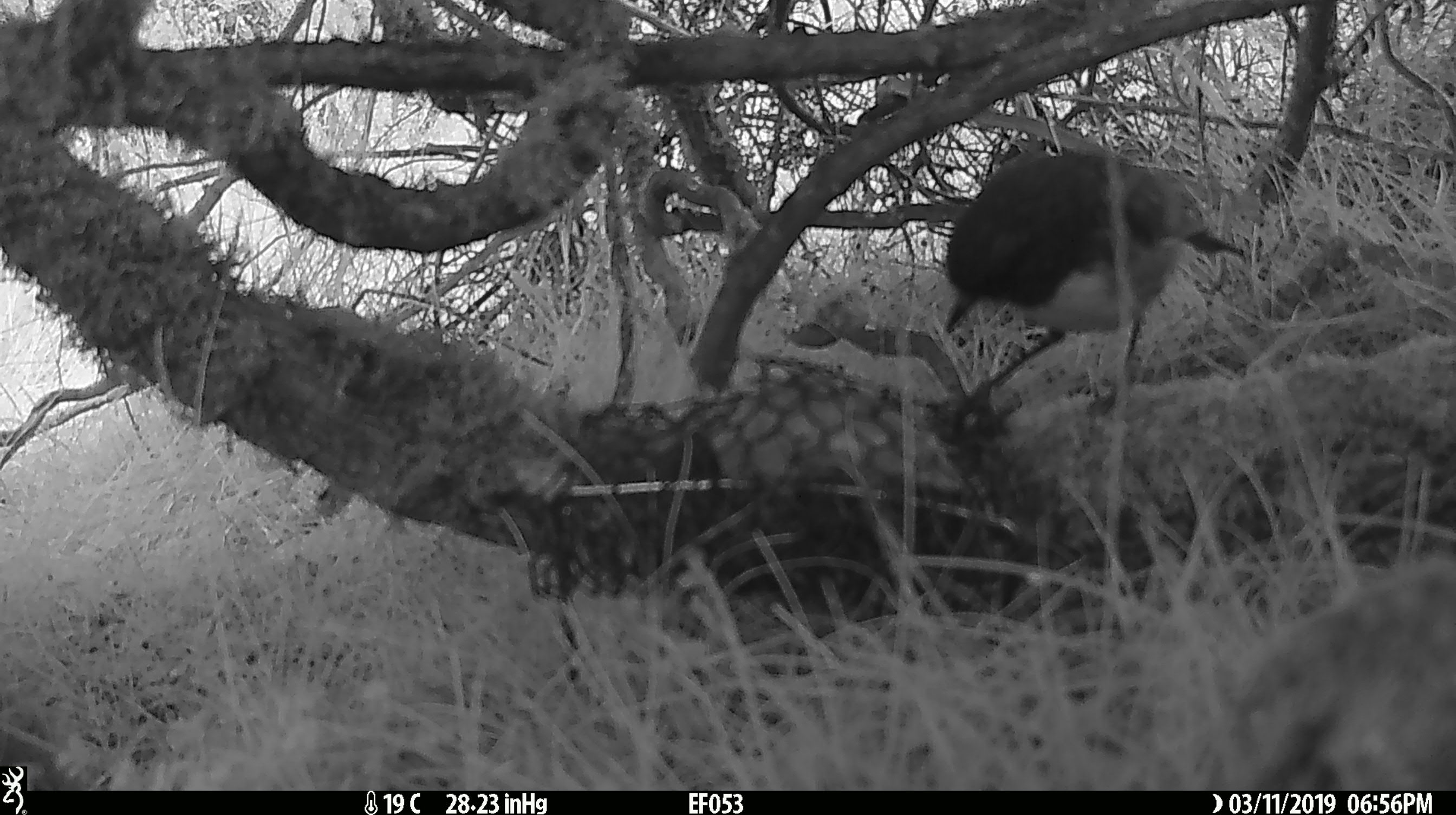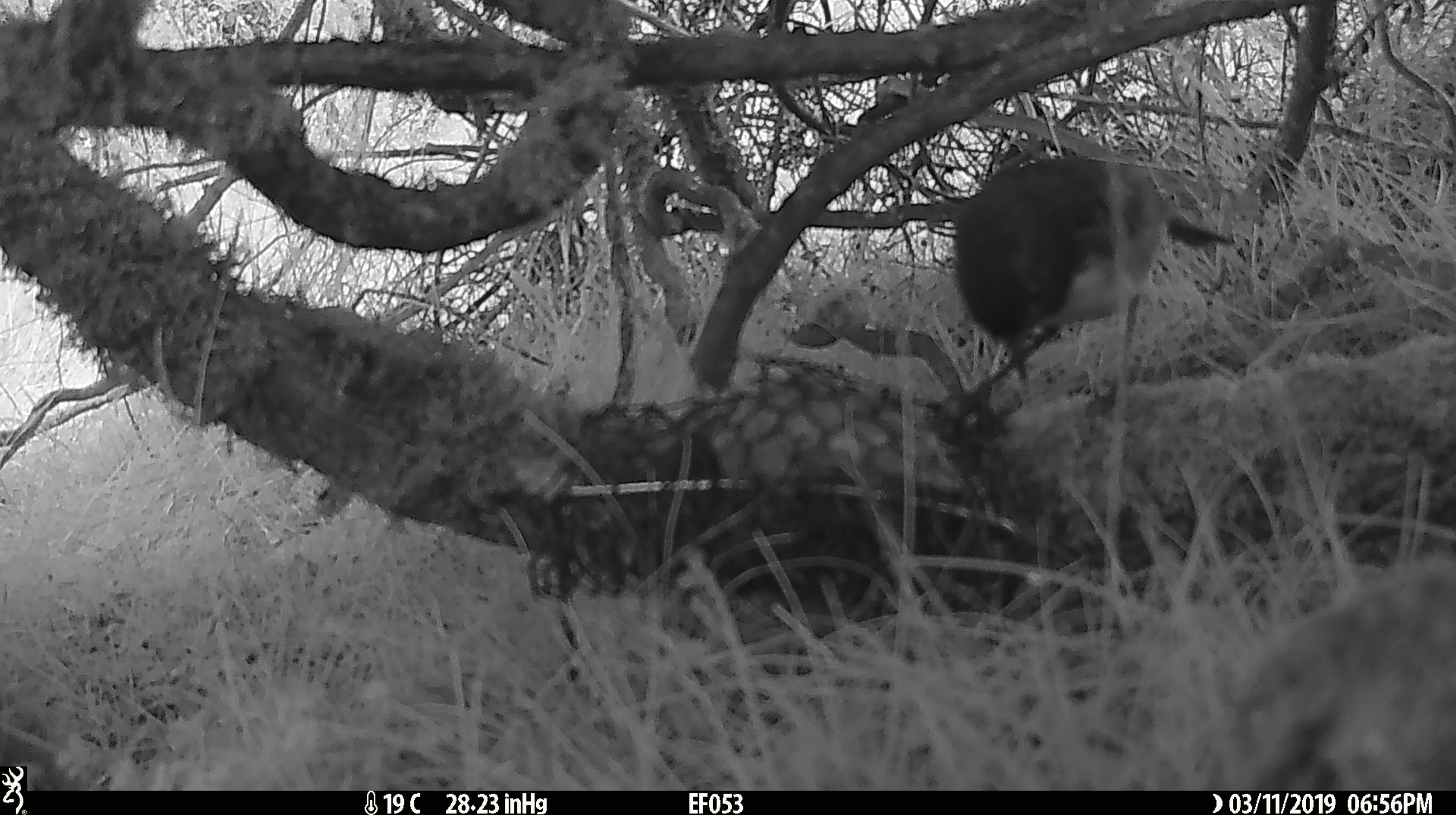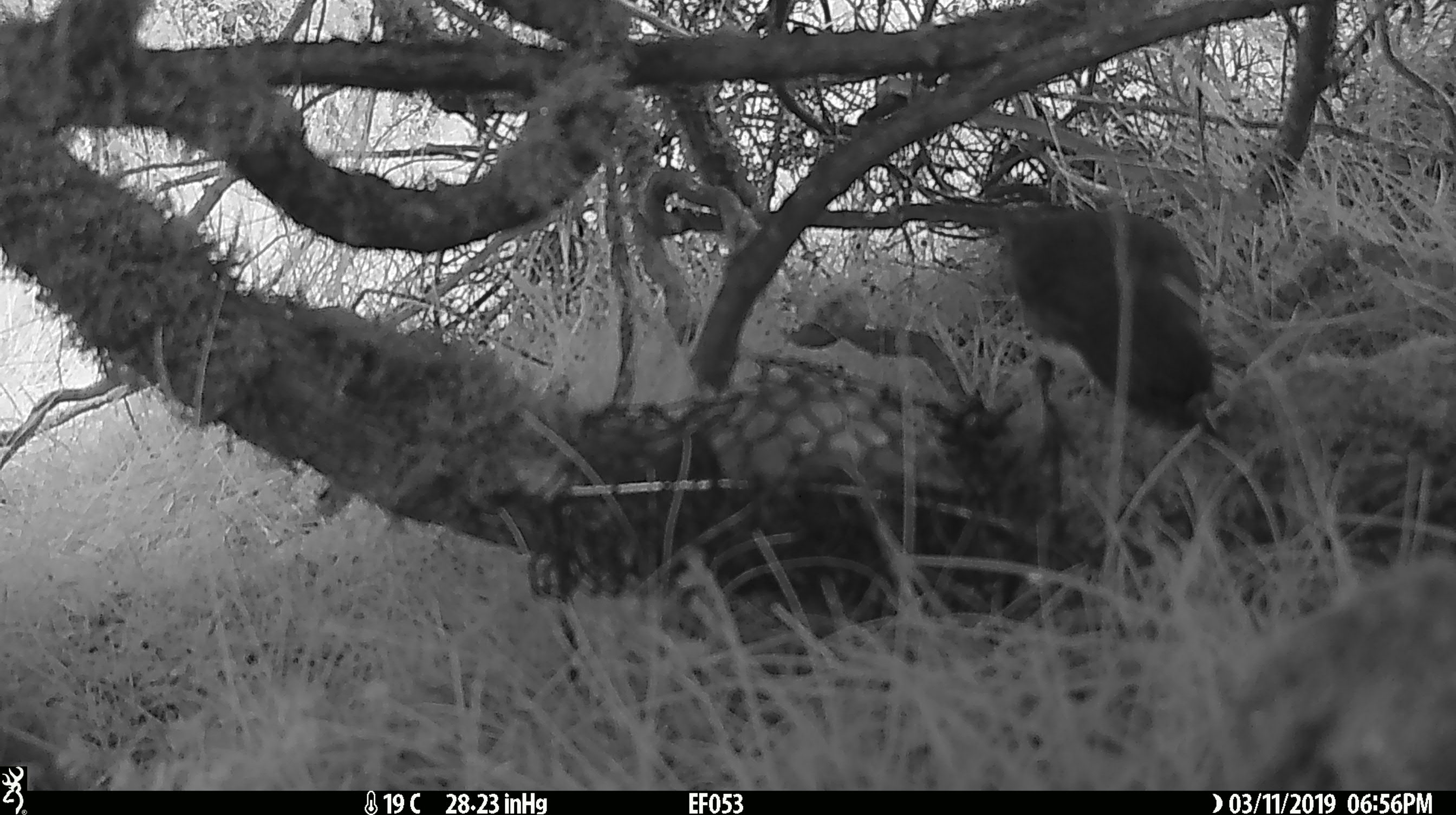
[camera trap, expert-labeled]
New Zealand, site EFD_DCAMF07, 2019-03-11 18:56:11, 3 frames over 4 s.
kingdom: Animalia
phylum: Chordata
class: Aves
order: Passeriformes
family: Petroicidae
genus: Petroica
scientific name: Petroica australis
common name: new zealand robin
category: robin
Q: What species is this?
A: Robin (new zealand robin) (Petroica australis).